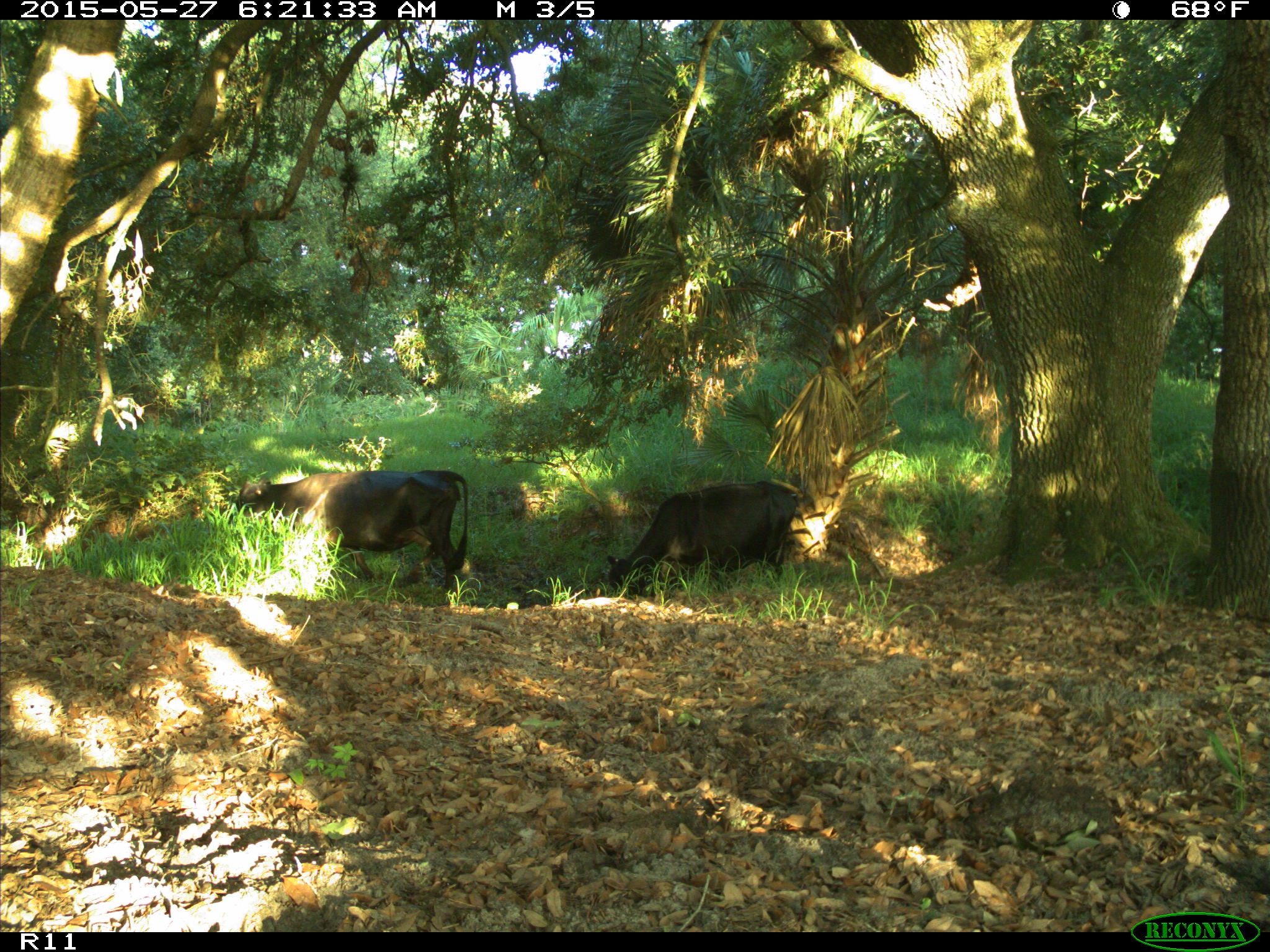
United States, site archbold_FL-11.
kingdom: Animalia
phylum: Chordata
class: Mammalia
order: Artiodactyla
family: Bovidae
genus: Bos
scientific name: Bos taurus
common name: domestic cow